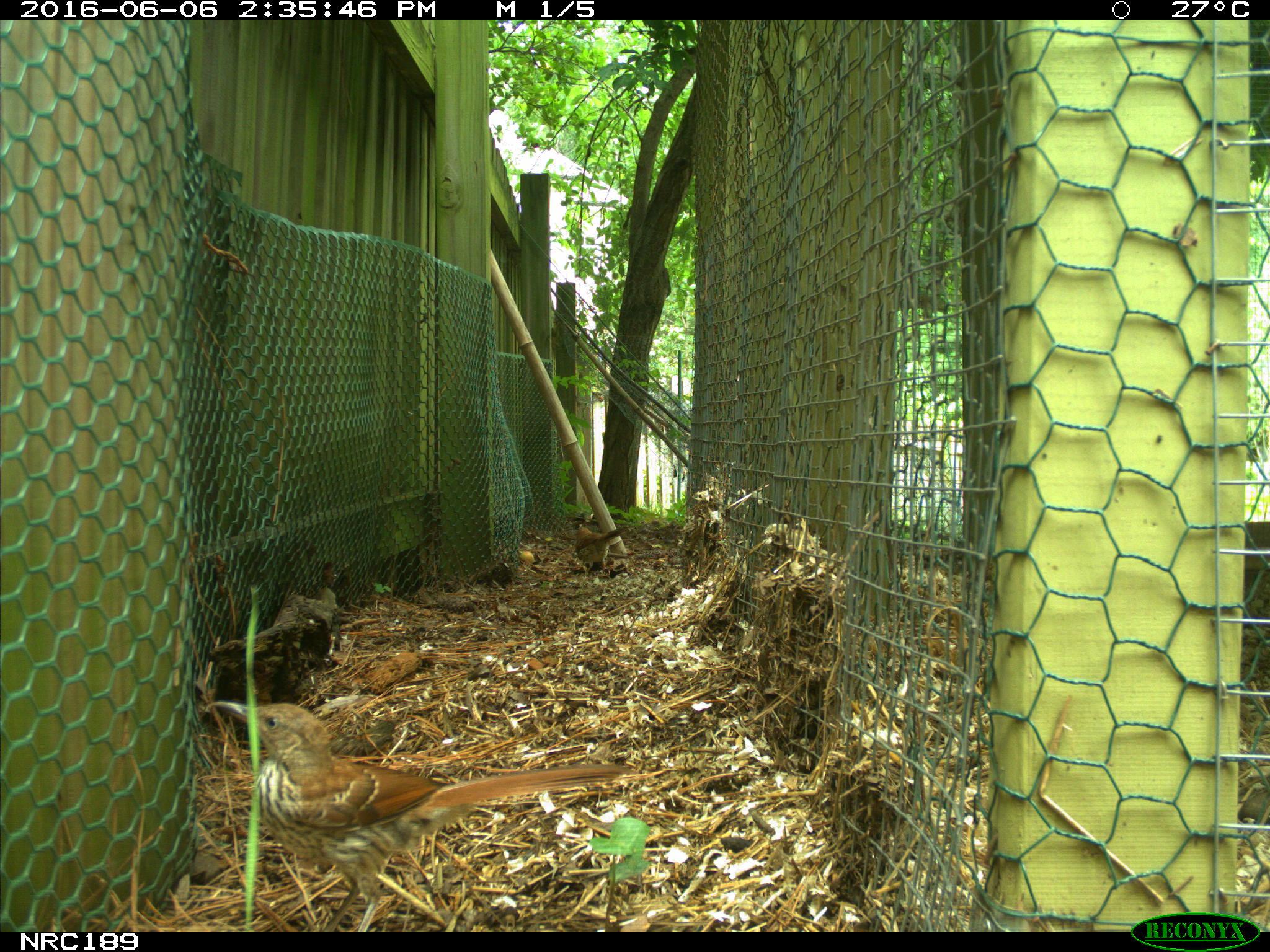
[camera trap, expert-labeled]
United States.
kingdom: Animalia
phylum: Chordata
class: Aves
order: Galliformes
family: Phasianidae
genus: Gallus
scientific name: Gallus gallus domesticus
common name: domestic chicken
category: Chicken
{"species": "Chicken (domestic chicken) (Gallus gallus domesticus)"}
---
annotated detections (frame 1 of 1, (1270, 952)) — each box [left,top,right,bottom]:
Chicken: [209,679,642,910]